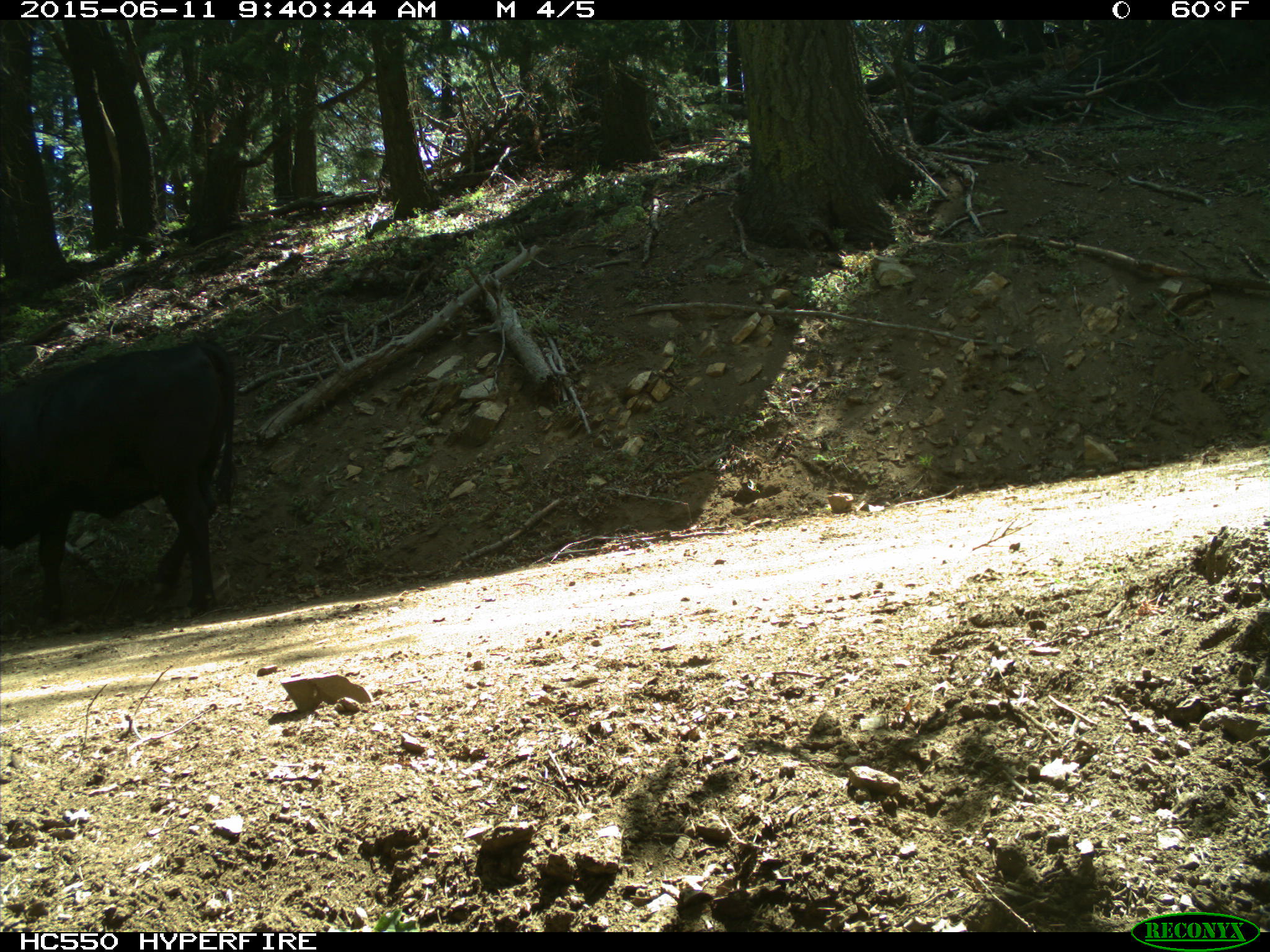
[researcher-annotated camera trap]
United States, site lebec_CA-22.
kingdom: Animalia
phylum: Chordata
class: Mammalia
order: Artiodactyla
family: Bovidae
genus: Bos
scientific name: Bos taurus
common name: domestic cow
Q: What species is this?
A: Bos taurus (domestic cow).